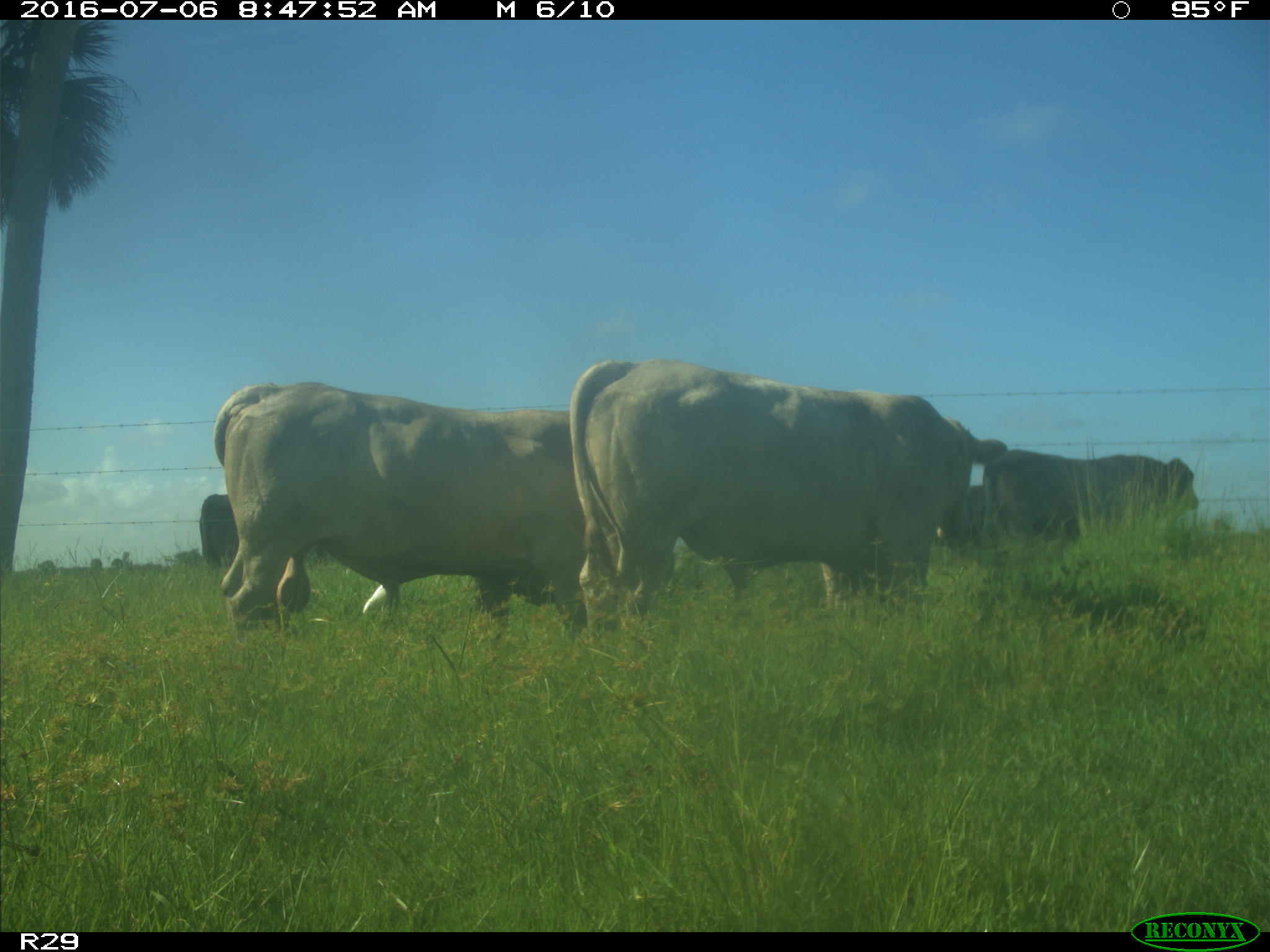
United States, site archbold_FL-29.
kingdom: Animalia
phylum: Chordata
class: Mammalia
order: Artiodactyla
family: Bovidae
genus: Bos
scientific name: Bos taurus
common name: domestic cow